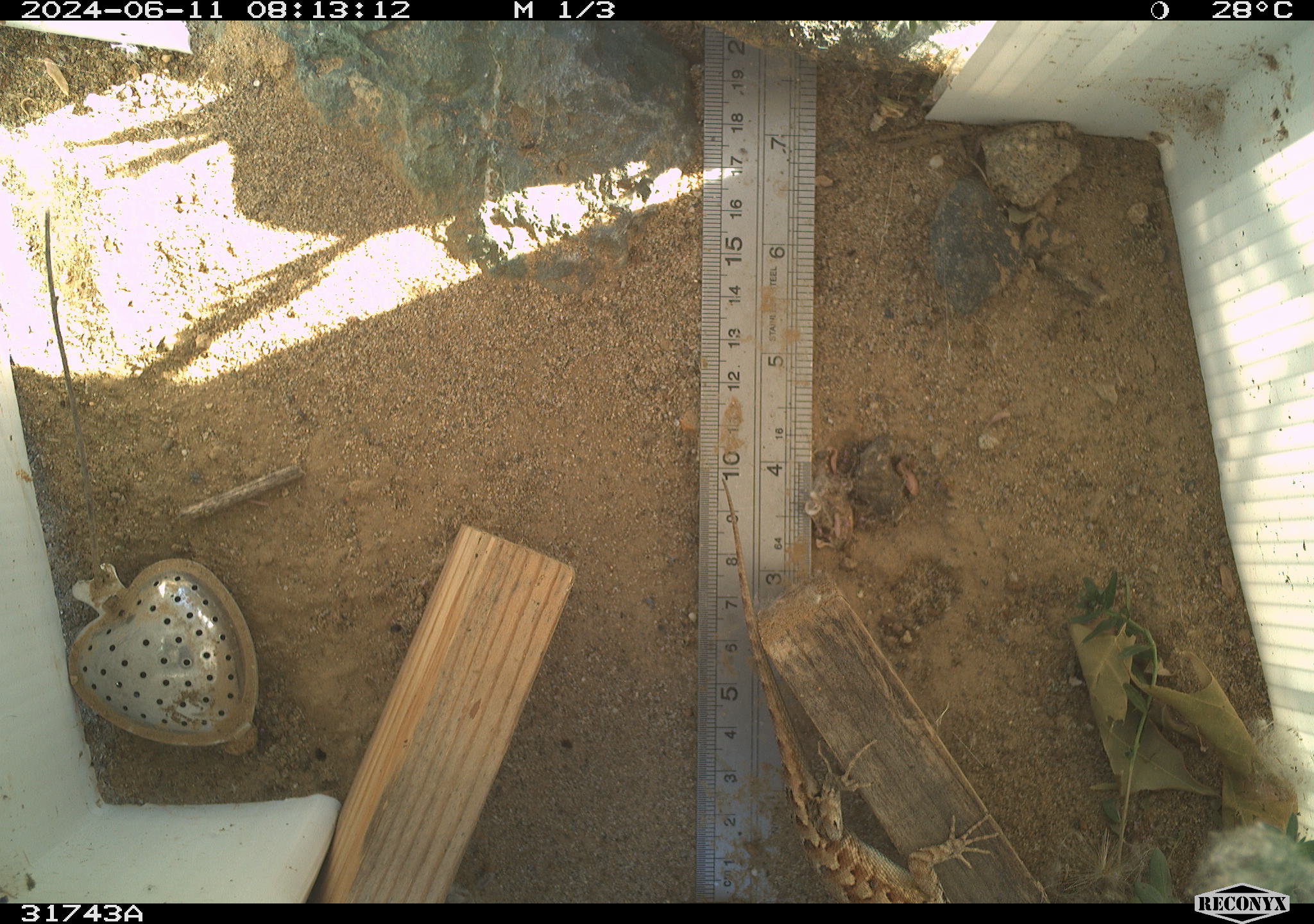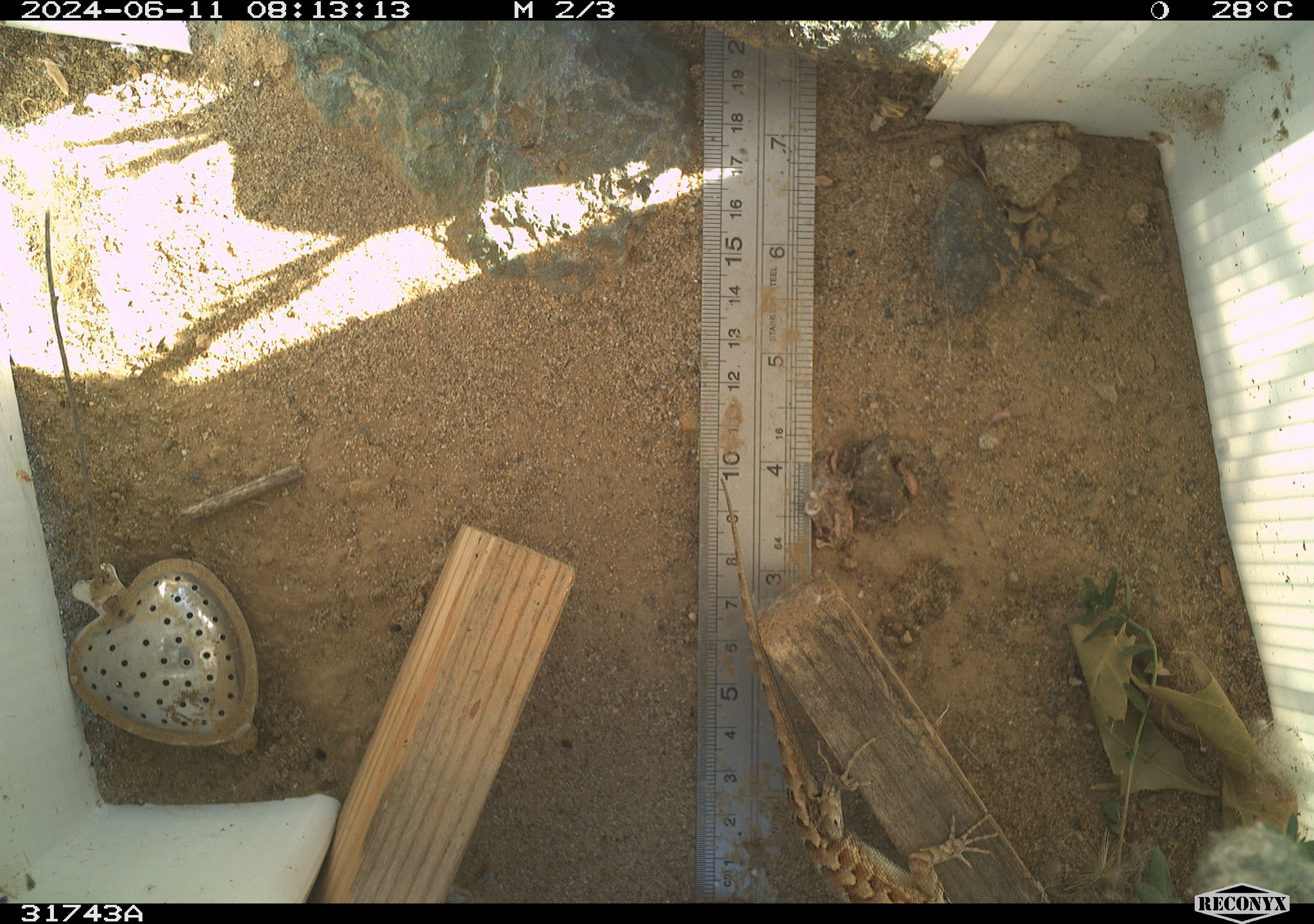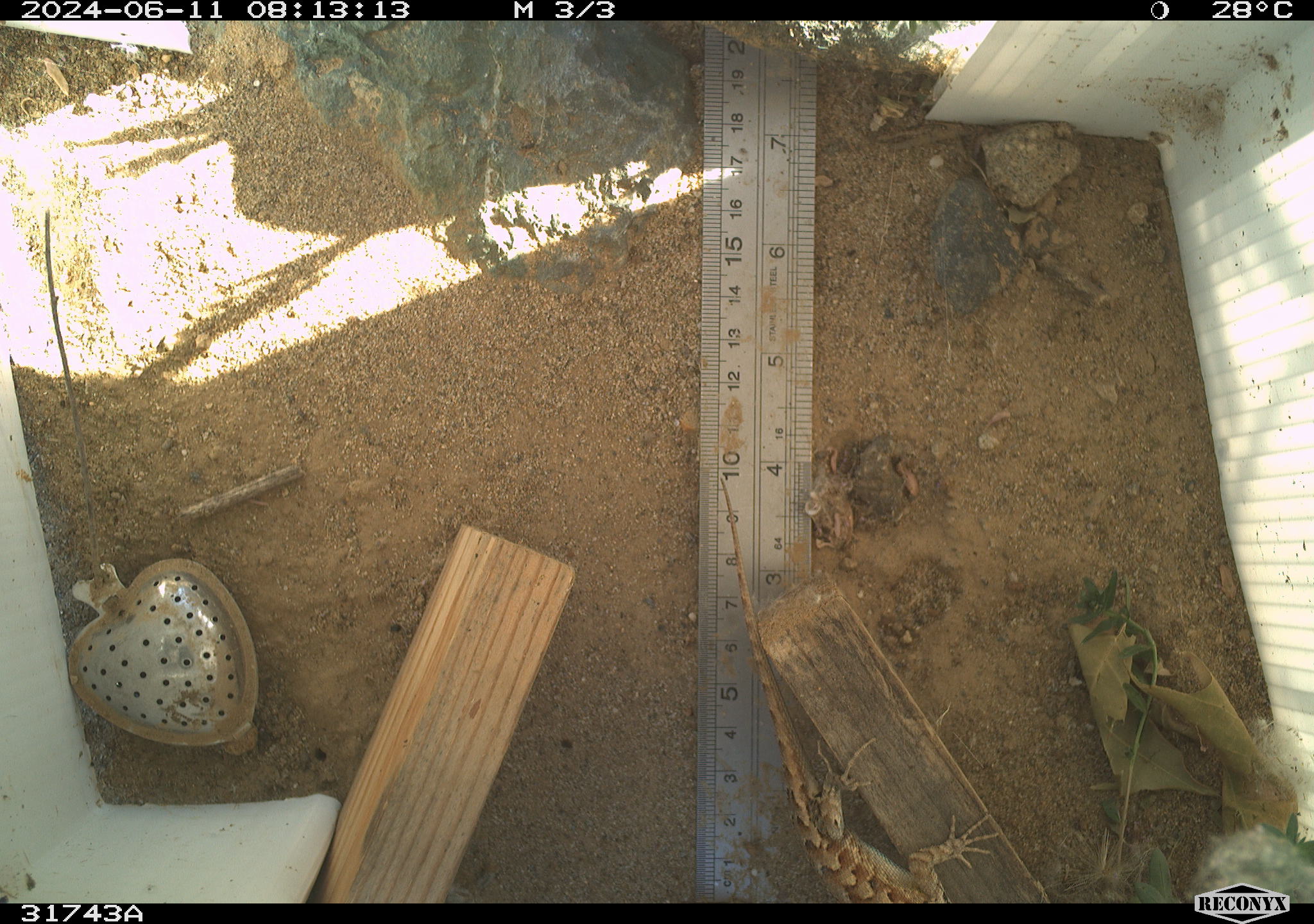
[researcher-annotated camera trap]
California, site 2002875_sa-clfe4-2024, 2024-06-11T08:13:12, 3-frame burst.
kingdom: Animalia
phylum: Chordata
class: Reptilia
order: Squamata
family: Phrynosomatidae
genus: Sceloporus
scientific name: Sceloporus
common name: spiny lizards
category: sceloporus species